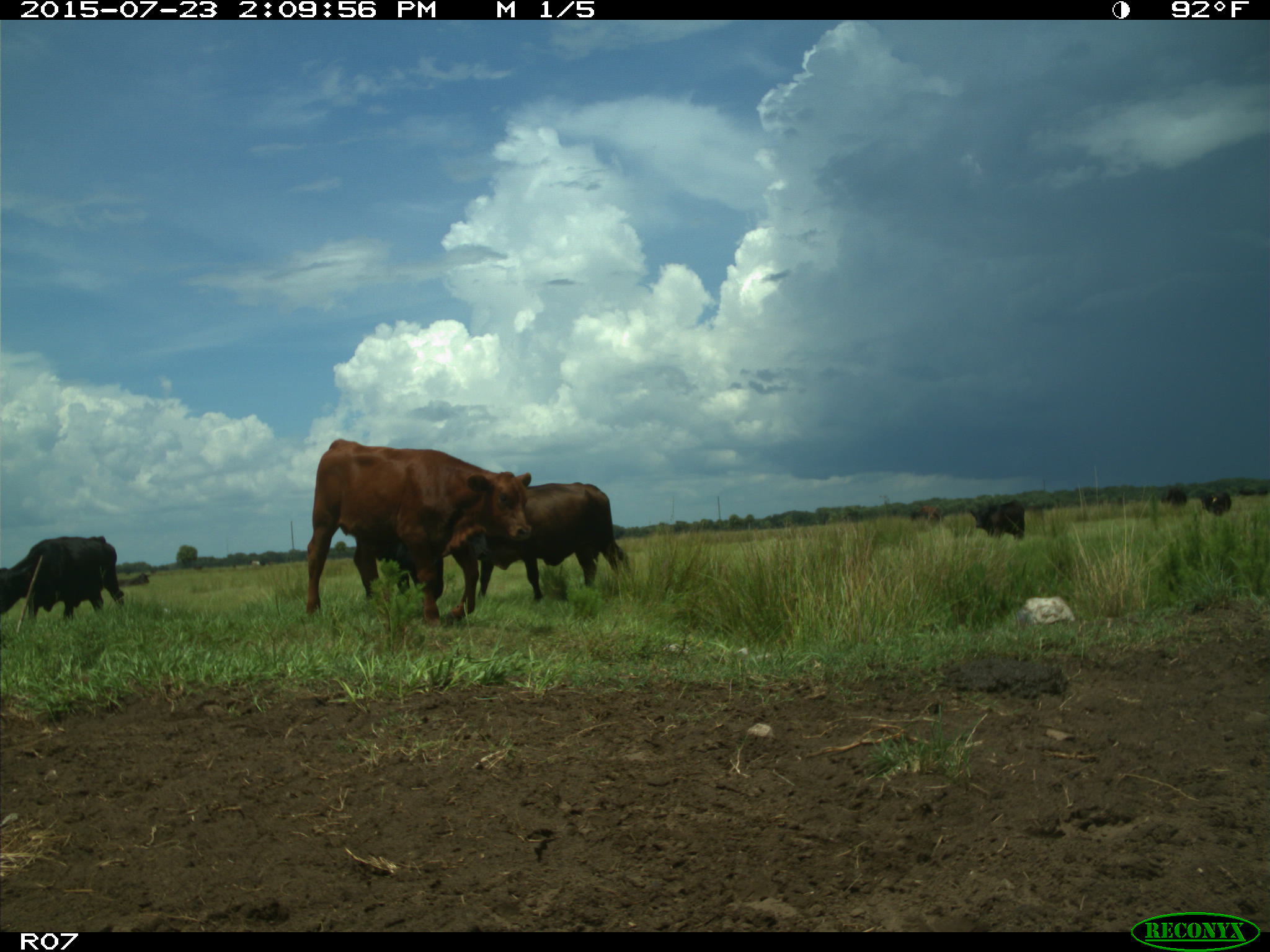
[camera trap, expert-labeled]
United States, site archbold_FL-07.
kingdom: Animalia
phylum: Chordata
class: Mammalia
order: Artiodactyla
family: Bovidae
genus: Bos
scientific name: Bos taurus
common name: domestic cow